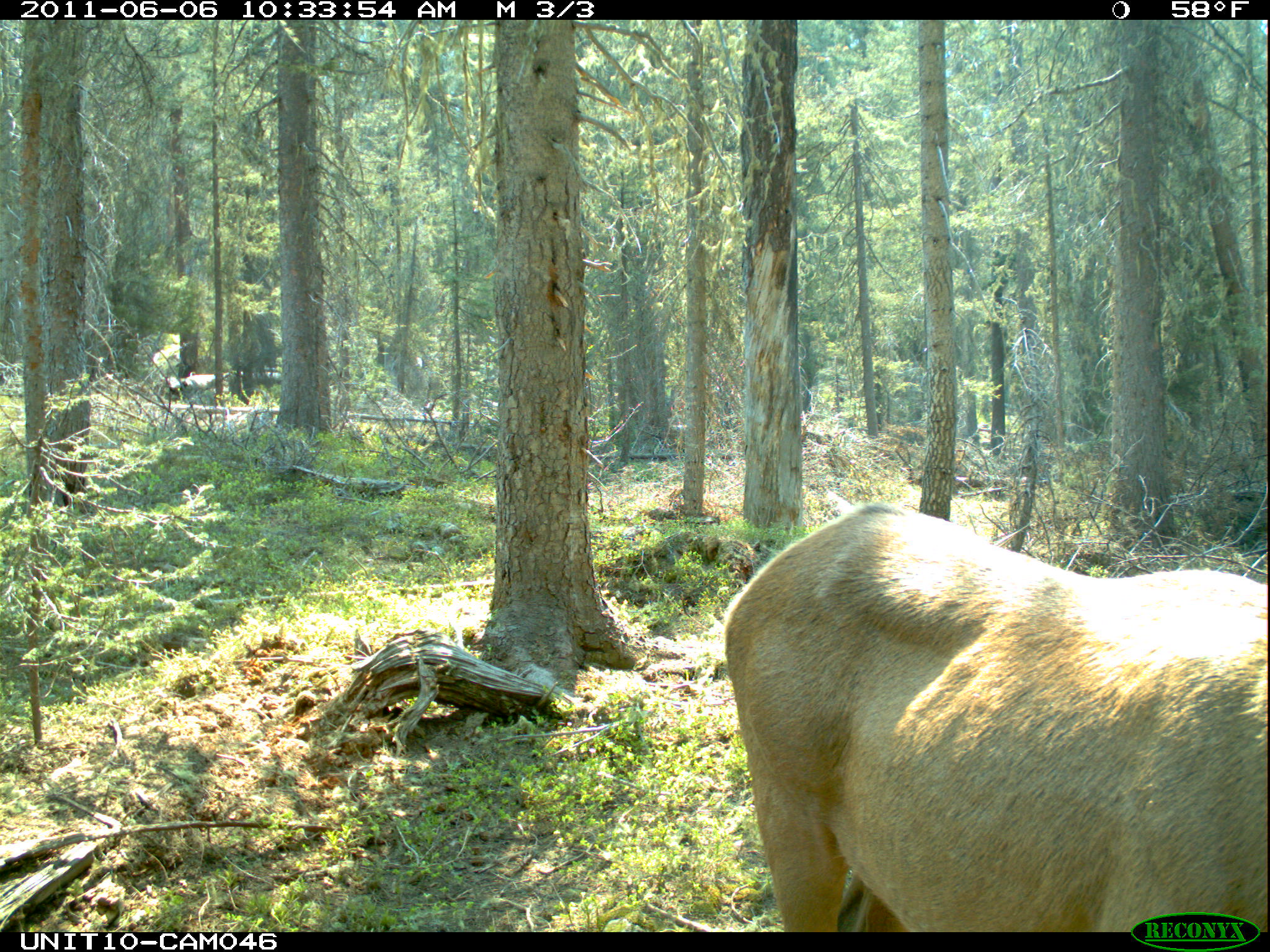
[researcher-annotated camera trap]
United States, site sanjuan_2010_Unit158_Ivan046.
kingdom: Animalia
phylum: Chordata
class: Mammalia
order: Artiodactyla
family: Cervidae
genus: Cervus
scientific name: Cervus elaphus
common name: red deer